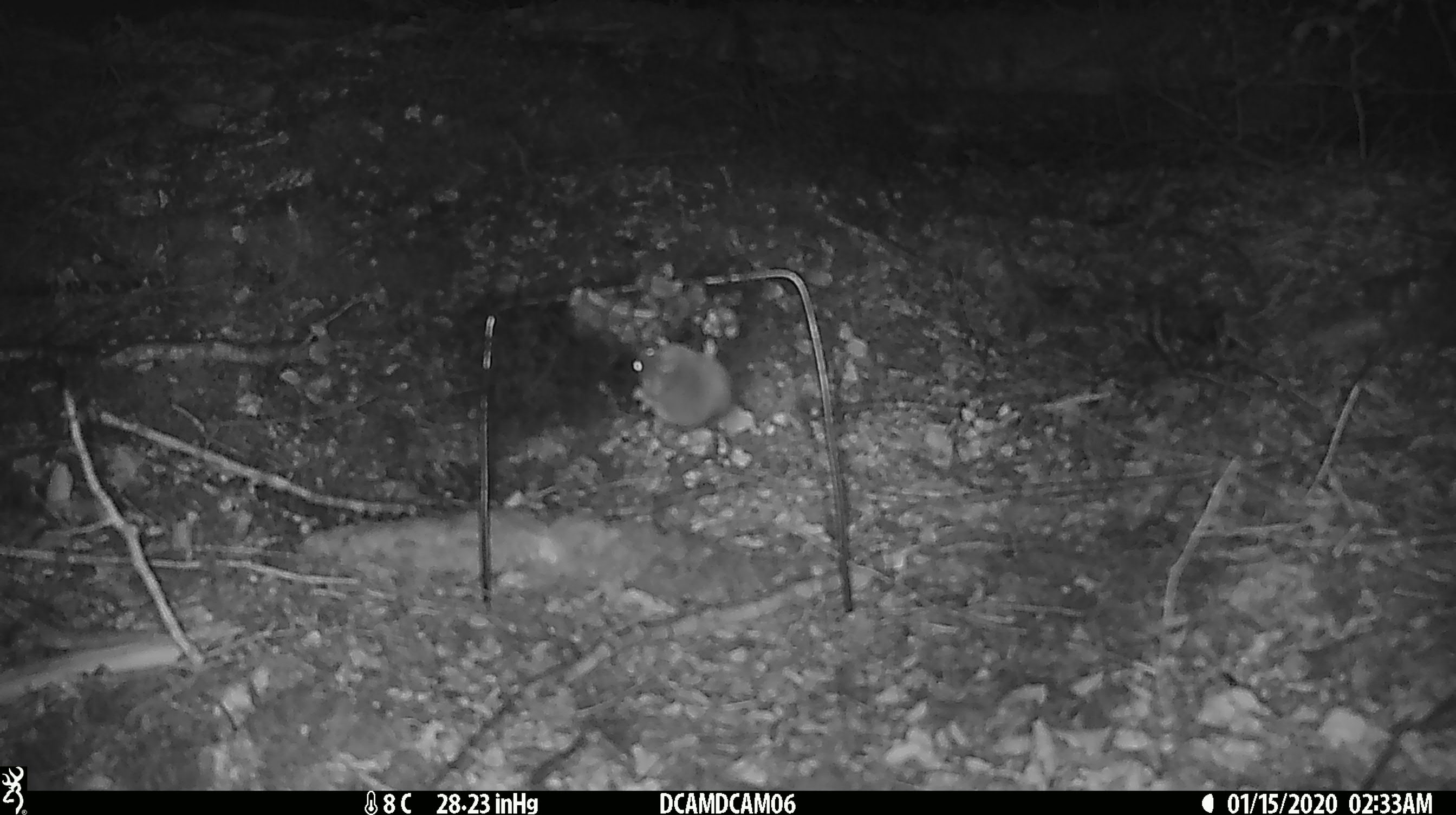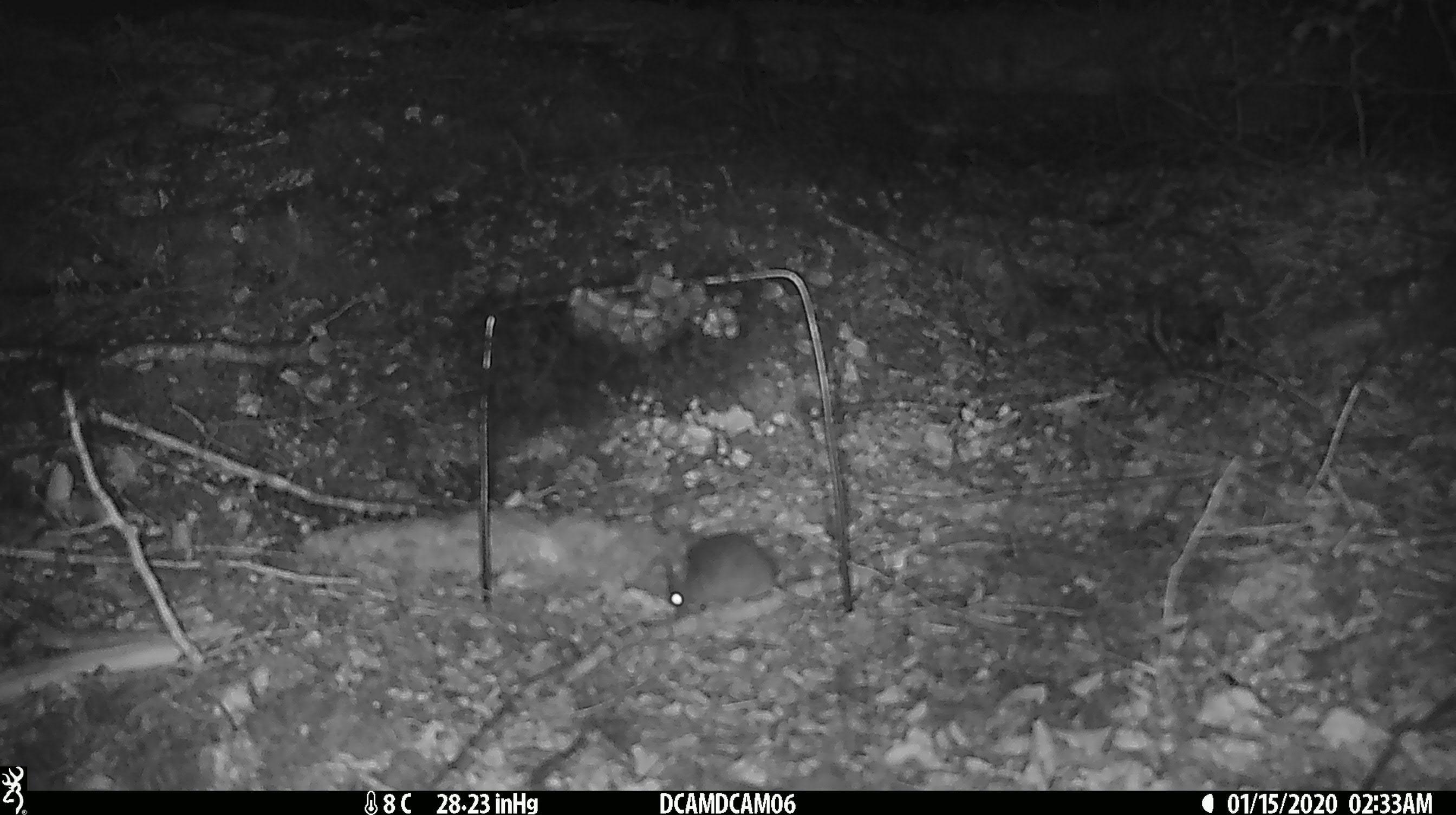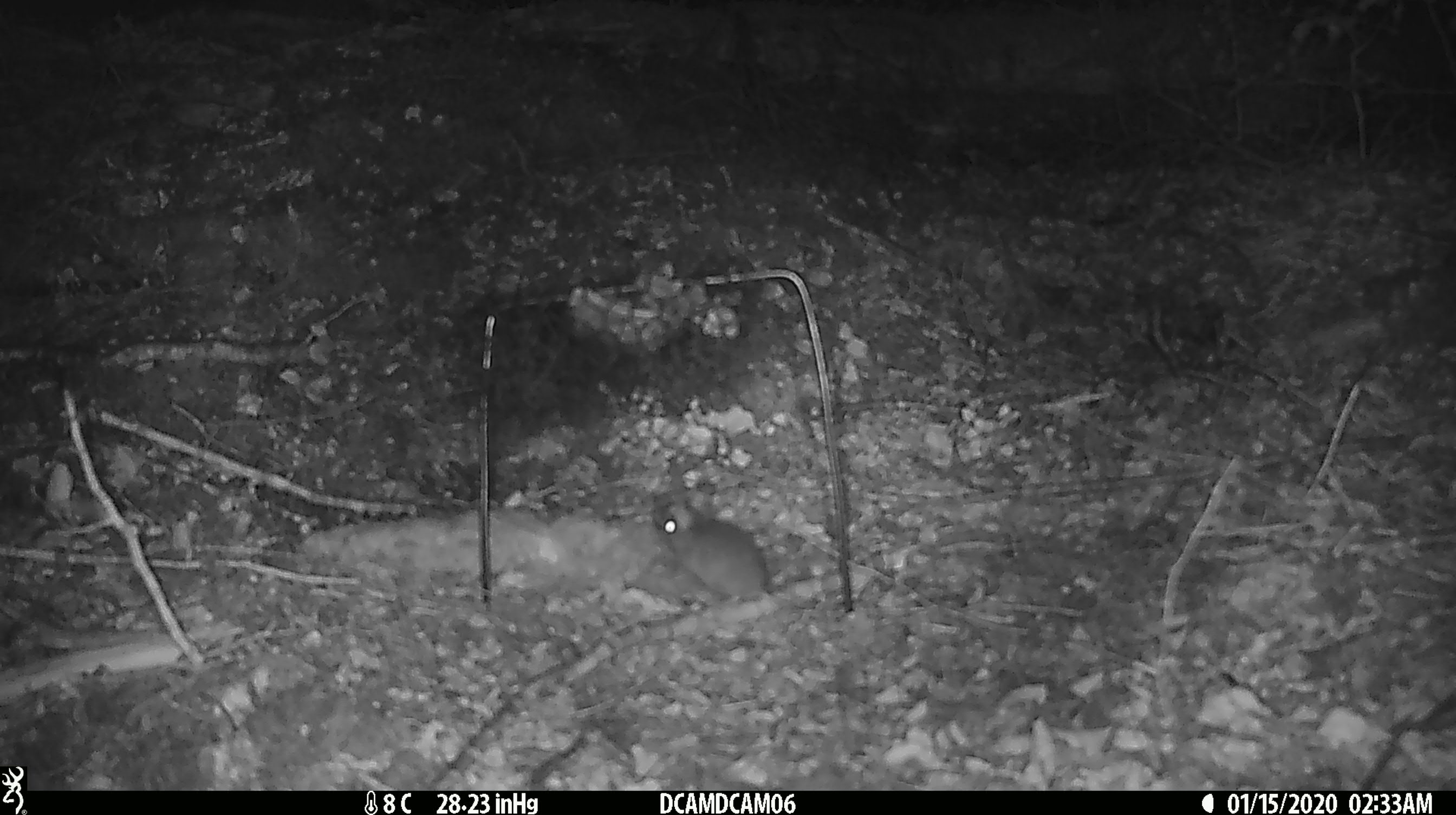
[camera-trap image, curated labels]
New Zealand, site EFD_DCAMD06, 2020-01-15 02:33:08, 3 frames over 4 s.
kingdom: Animalia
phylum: Chordata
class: Mammalia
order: Rodentia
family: Muridae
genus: Mus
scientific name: Mus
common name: mouse